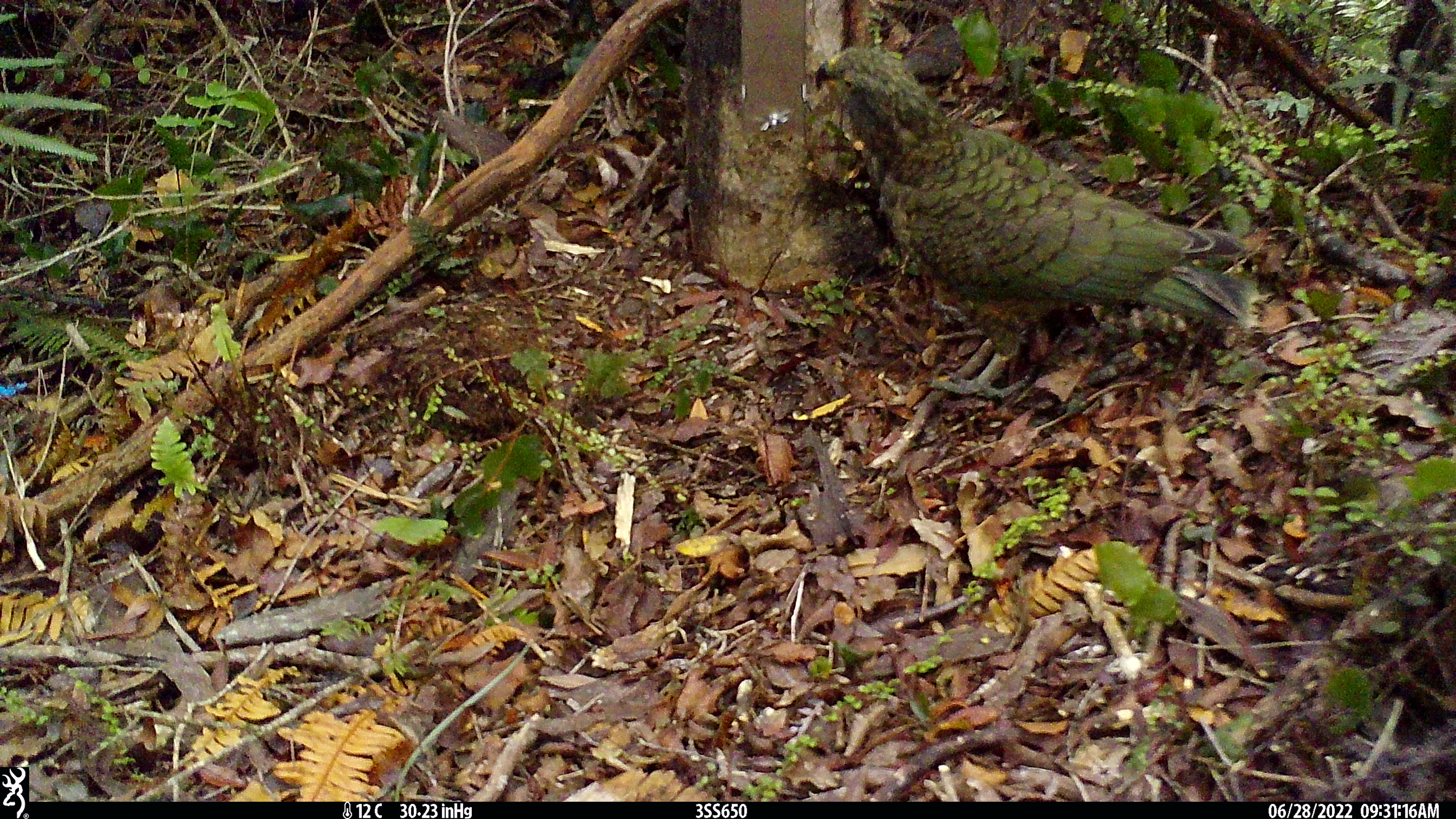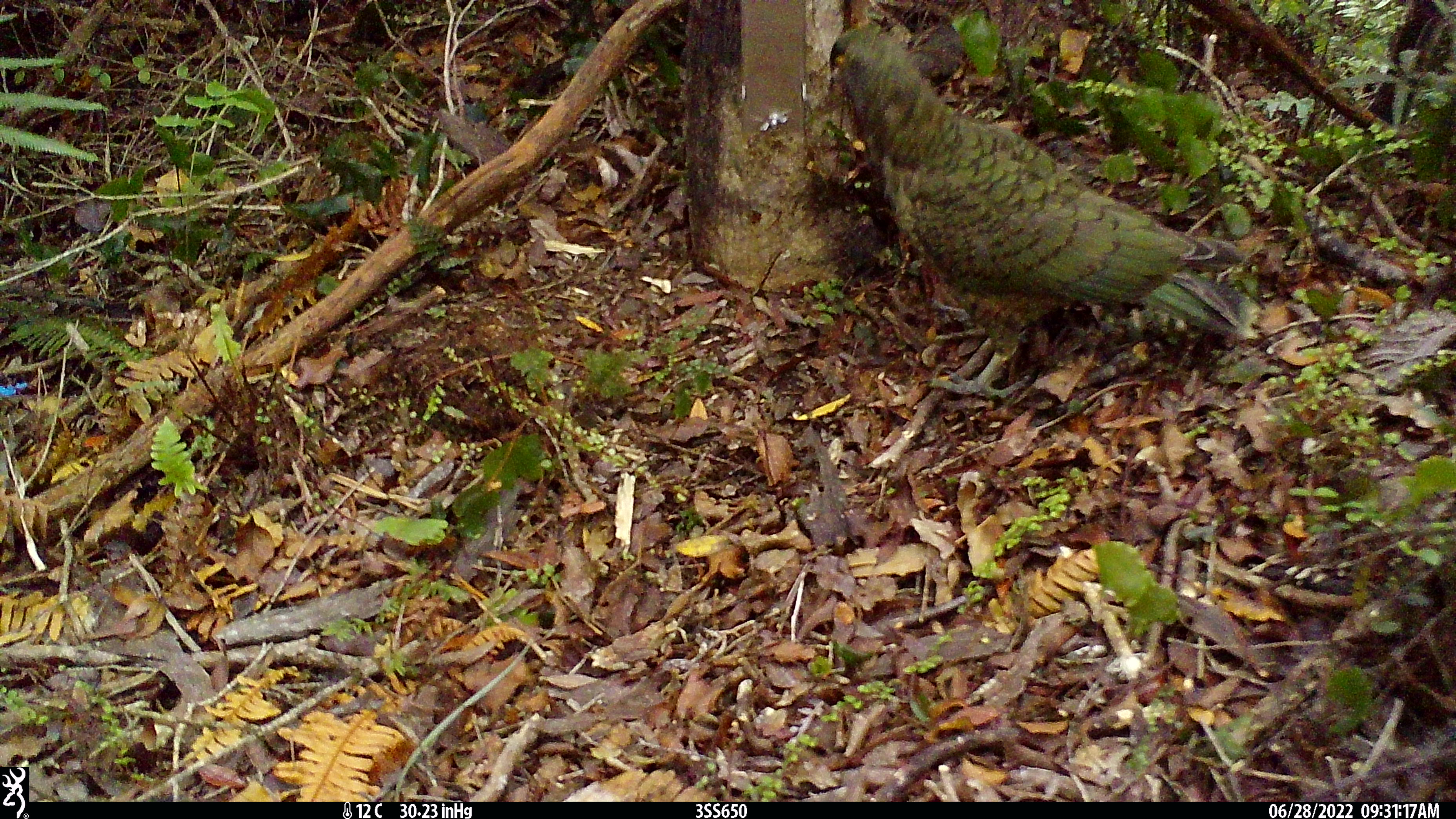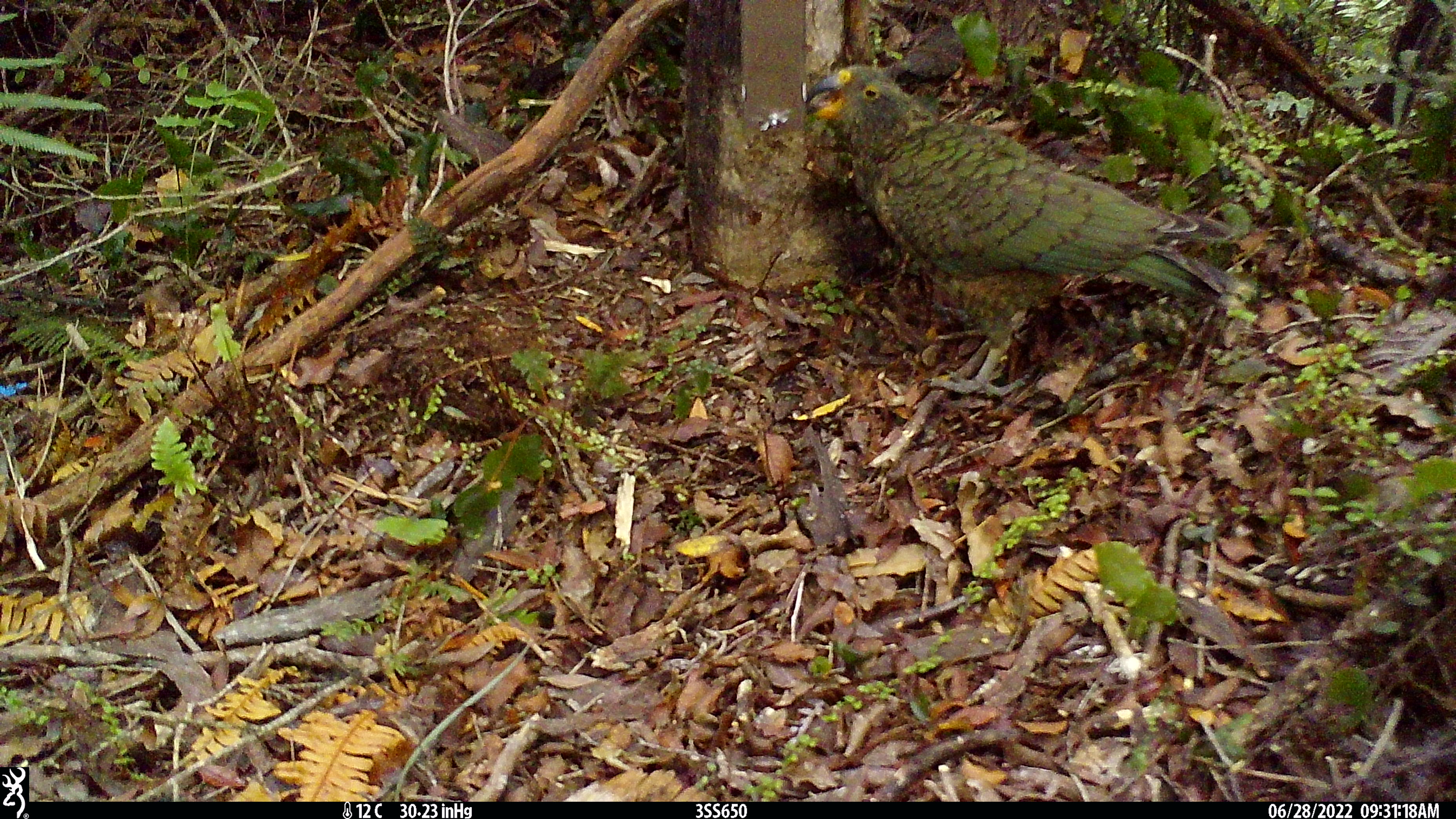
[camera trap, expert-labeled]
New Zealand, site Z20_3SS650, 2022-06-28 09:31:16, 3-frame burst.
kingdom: Animalia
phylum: Chordata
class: Aves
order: Psittaciformes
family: Strigopidae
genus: Nestor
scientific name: Nestor notabilis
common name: kea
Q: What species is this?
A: Kea (Nestor notabilis).